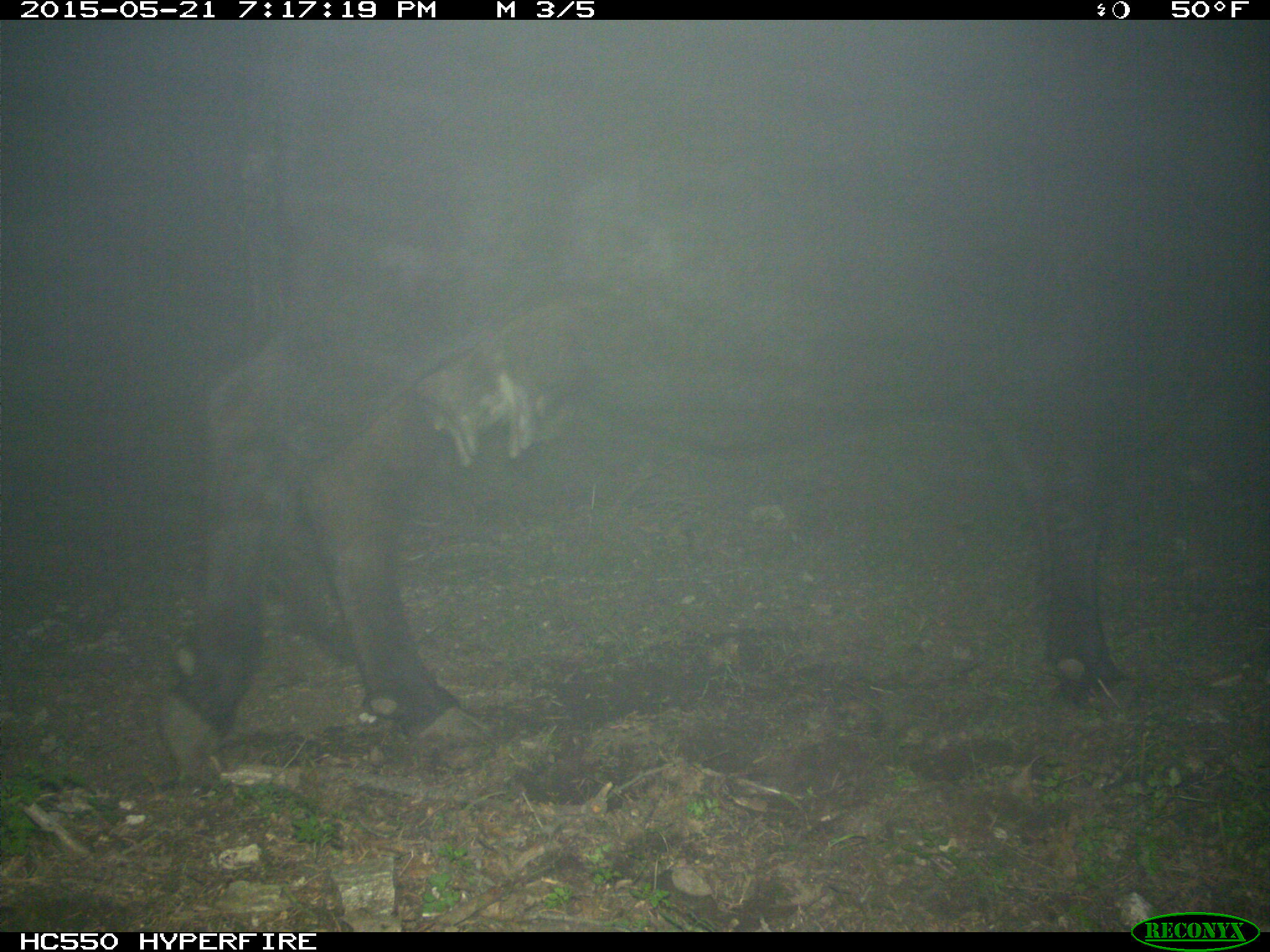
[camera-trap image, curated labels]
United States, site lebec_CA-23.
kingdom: Animalia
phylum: Chordata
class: Mammalia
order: Artiodactyla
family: Bovidae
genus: Bos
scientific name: Bos taurus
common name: domestic cow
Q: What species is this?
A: Bos taurus (domestic cow).